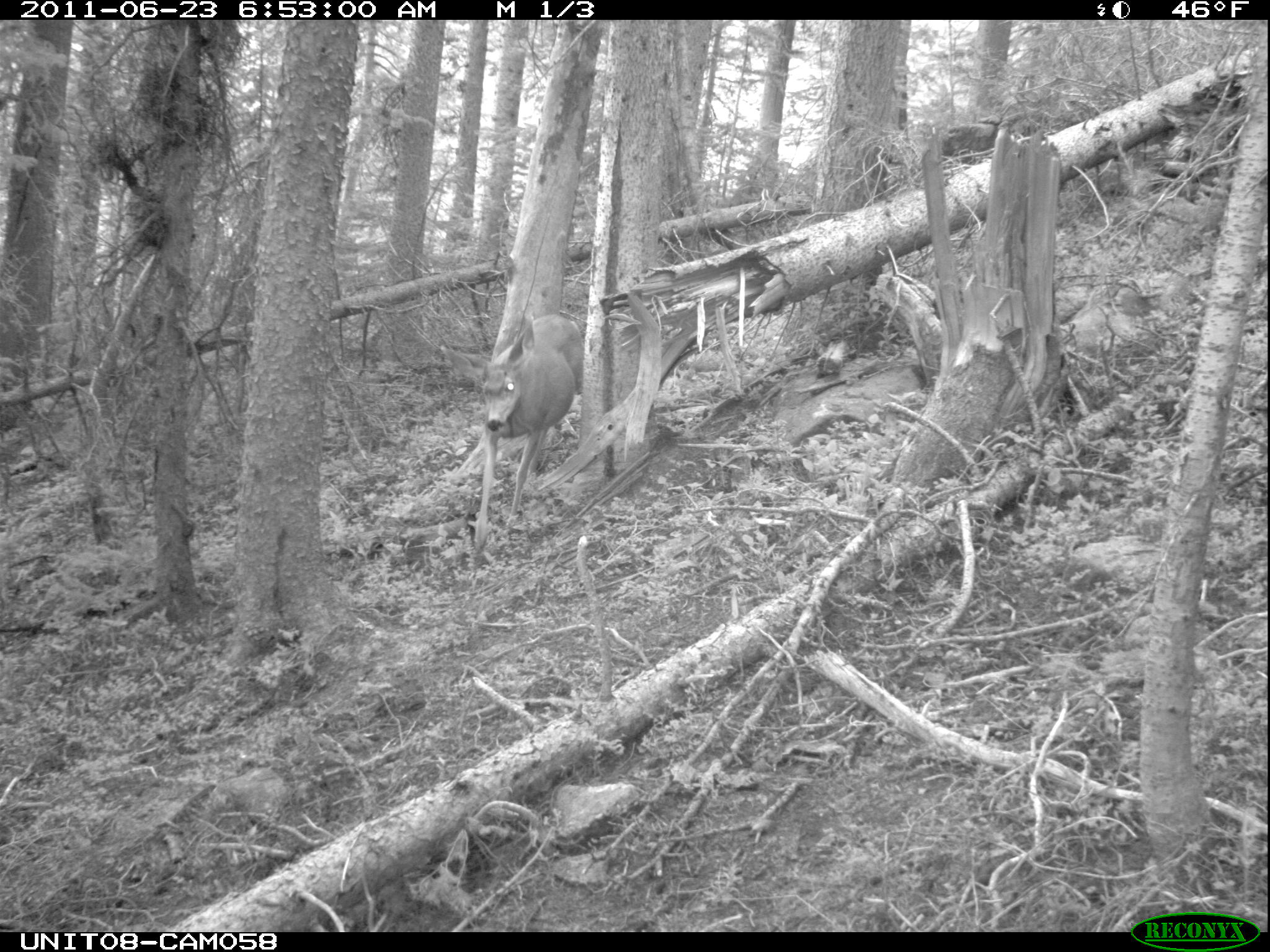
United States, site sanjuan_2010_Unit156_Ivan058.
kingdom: Animalia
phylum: Chordata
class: Mammalia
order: Artiodactyla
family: Cervidae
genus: Odocoileus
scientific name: Odocoileus hemionus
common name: mule deer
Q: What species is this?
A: Odocoileus hemionus (mule deer).